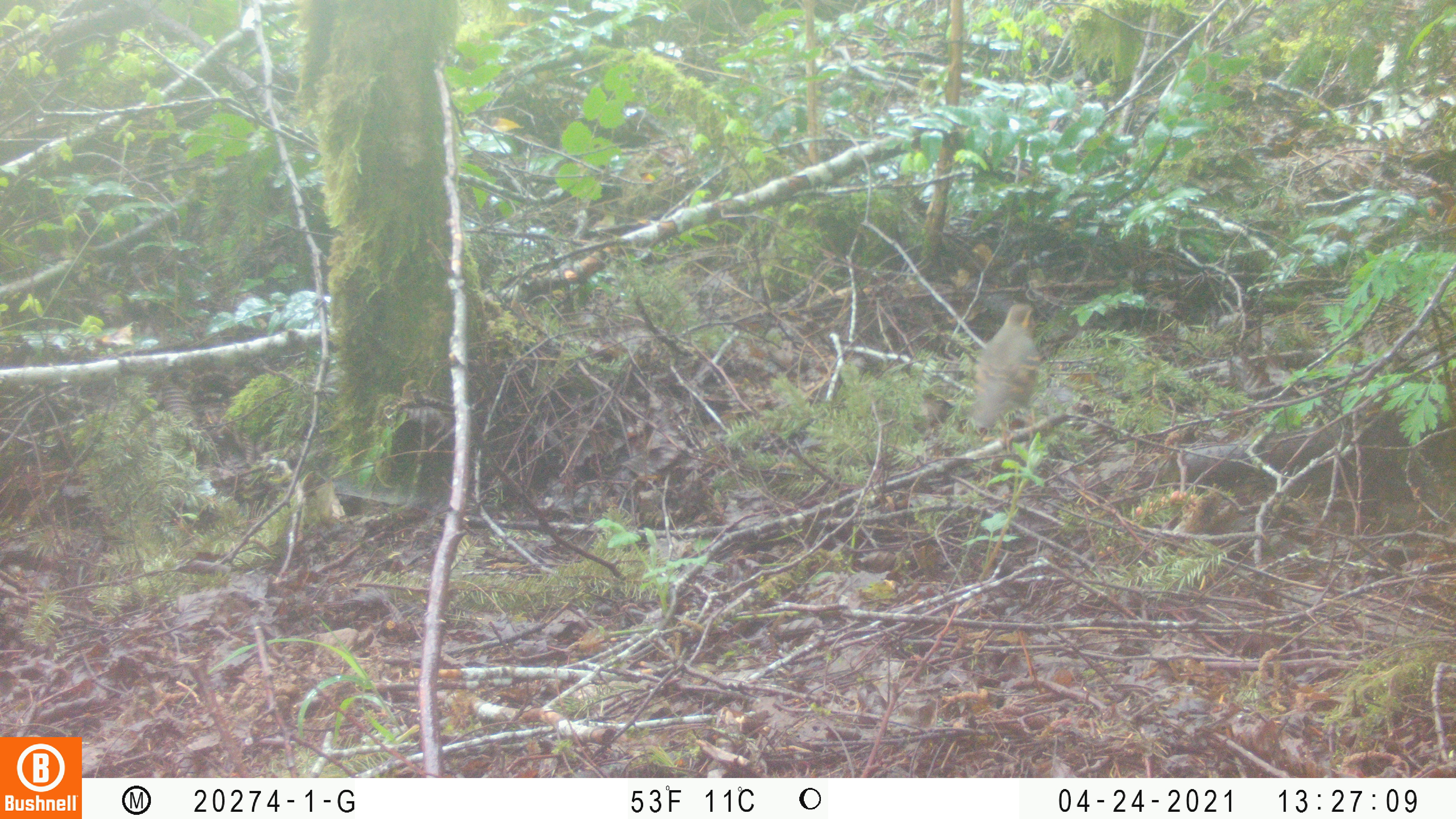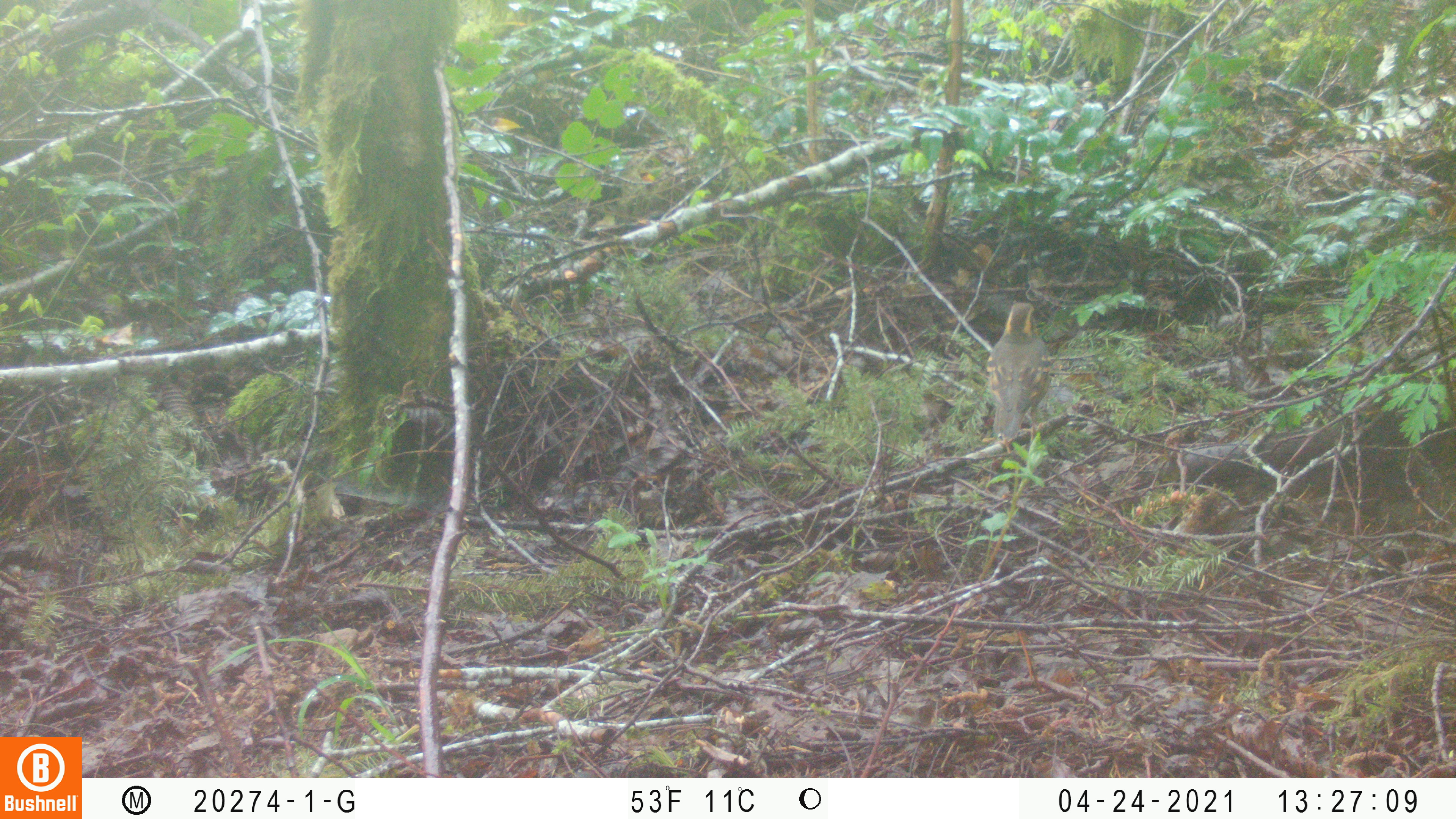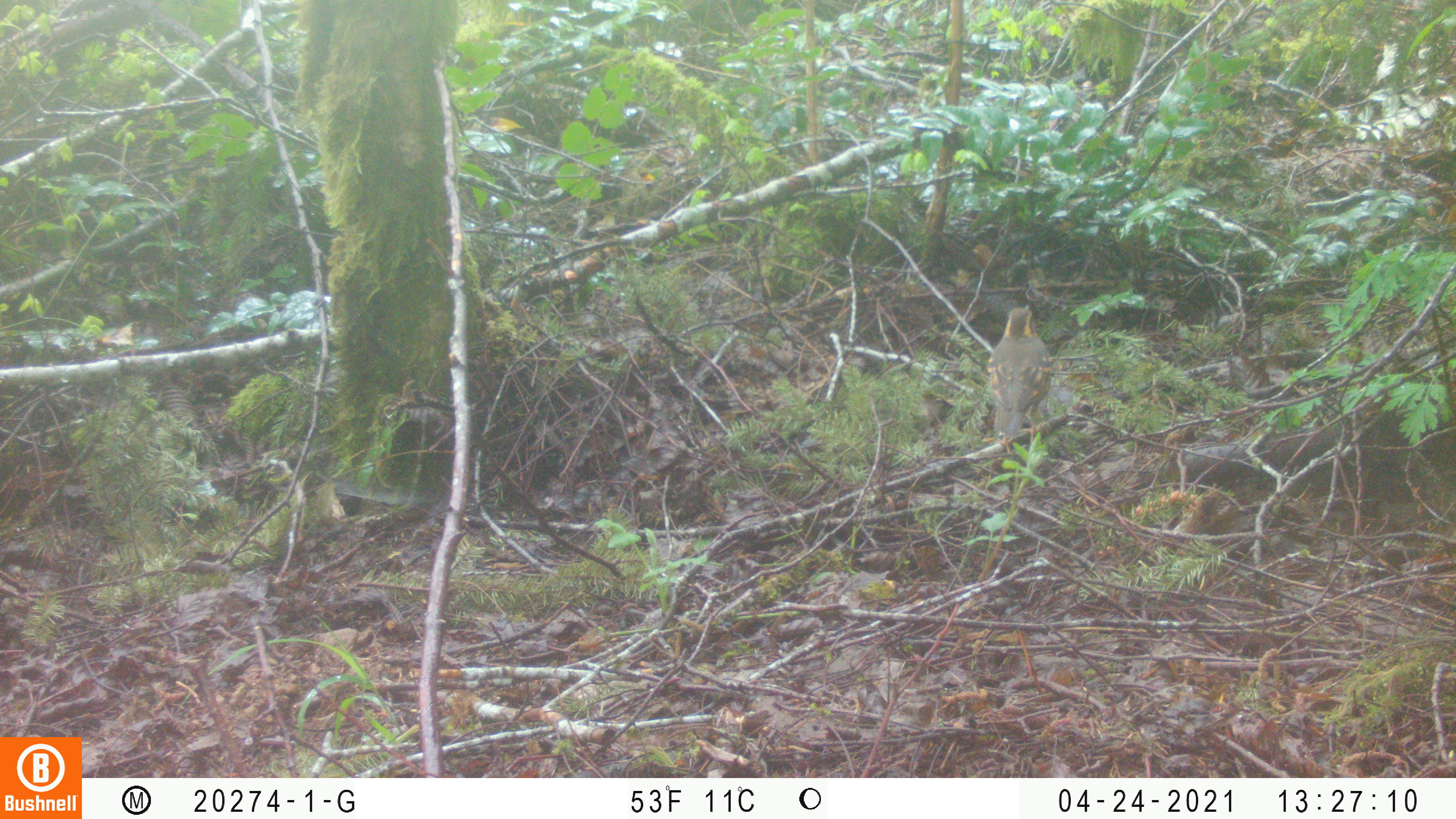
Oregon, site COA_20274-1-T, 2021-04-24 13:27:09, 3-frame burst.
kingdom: Animalia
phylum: Chordata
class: Aves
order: Passeriformes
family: Turdidae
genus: Ixoreus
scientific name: Ixoreus naevius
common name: varied thrush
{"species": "varied thrush (Ixoreus naevius)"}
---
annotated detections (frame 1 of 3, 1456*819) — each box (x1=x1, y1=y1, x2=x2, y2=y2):
varied thrush: (x1=962, y1=297, x2=1050, y2=430)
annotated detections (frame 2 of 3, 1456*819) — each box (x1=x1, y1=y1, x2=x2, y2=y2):
varied thrush: (x1=979, y1=295, x2=1051, y2=442)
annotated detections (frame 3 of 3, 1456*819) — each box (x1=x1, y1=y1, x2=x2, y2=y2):
varied thrush: (x1=976, y1=298, x2=1059, y2=446)